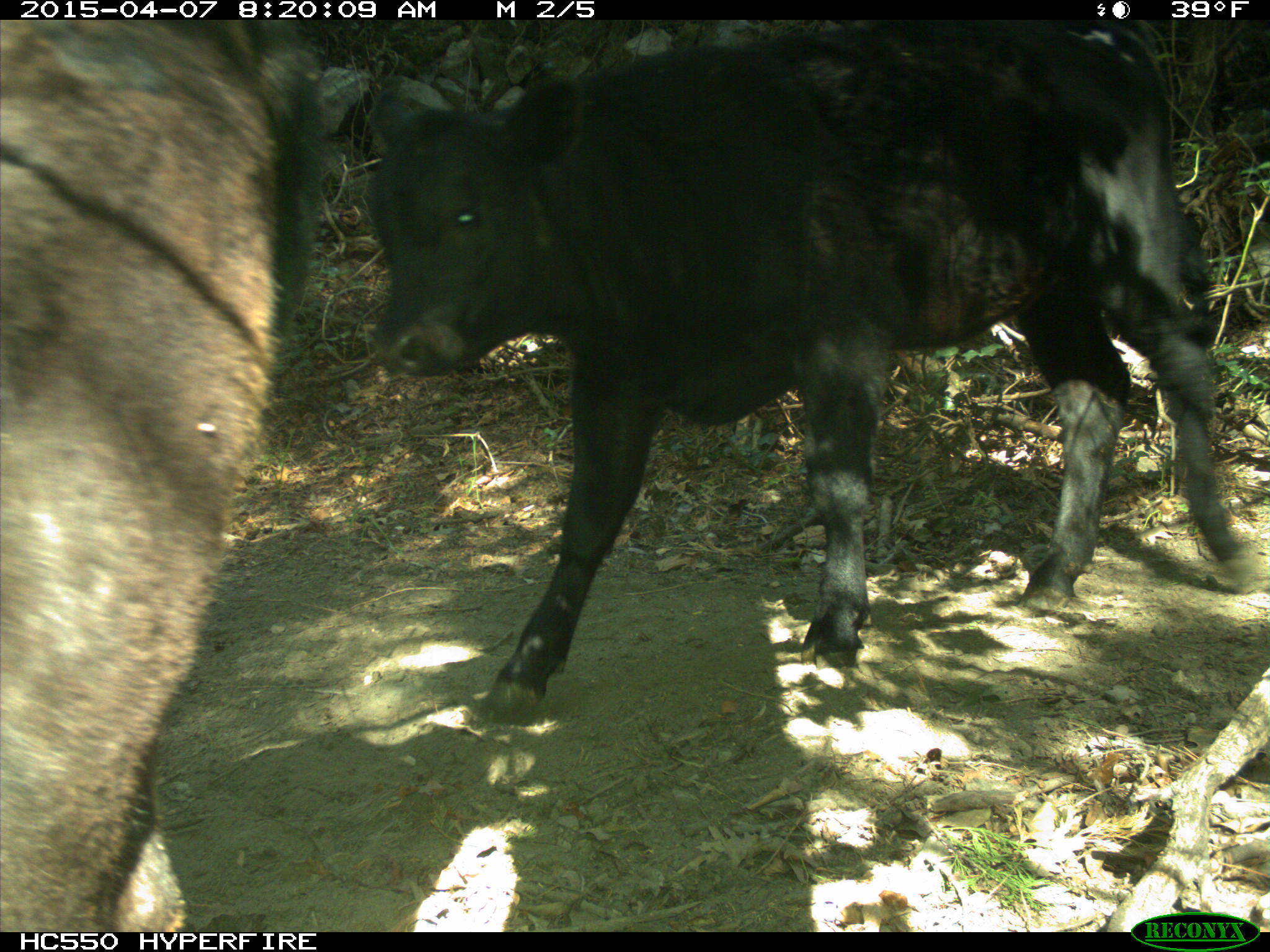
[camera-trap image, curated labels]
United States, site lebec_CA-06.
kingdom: Animalia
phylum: Chordata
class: Mammalia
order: Artiodactyla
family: Bovidae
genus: Bos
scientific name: Bos taurus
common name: domestic cow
Bos taurus (domestic cow).